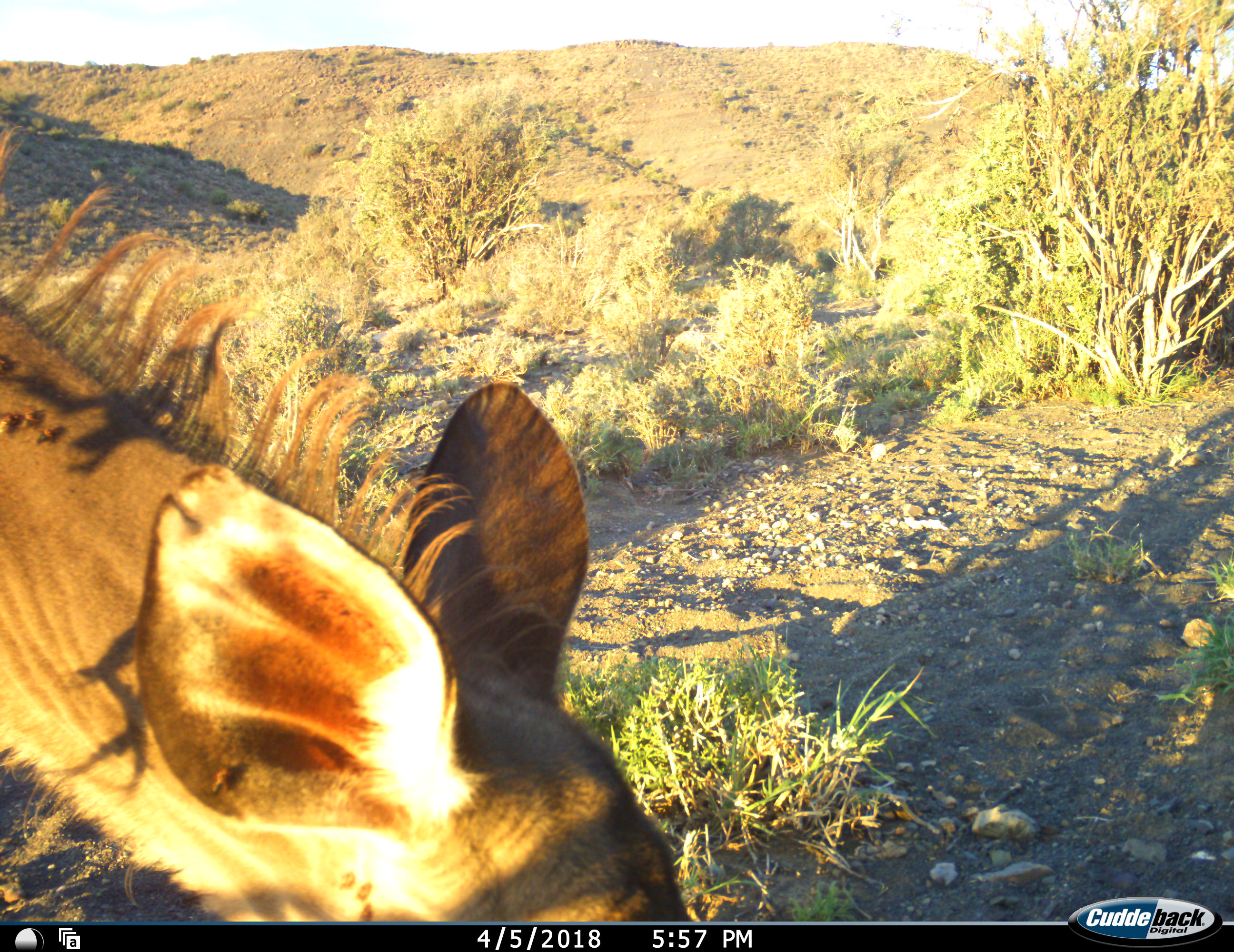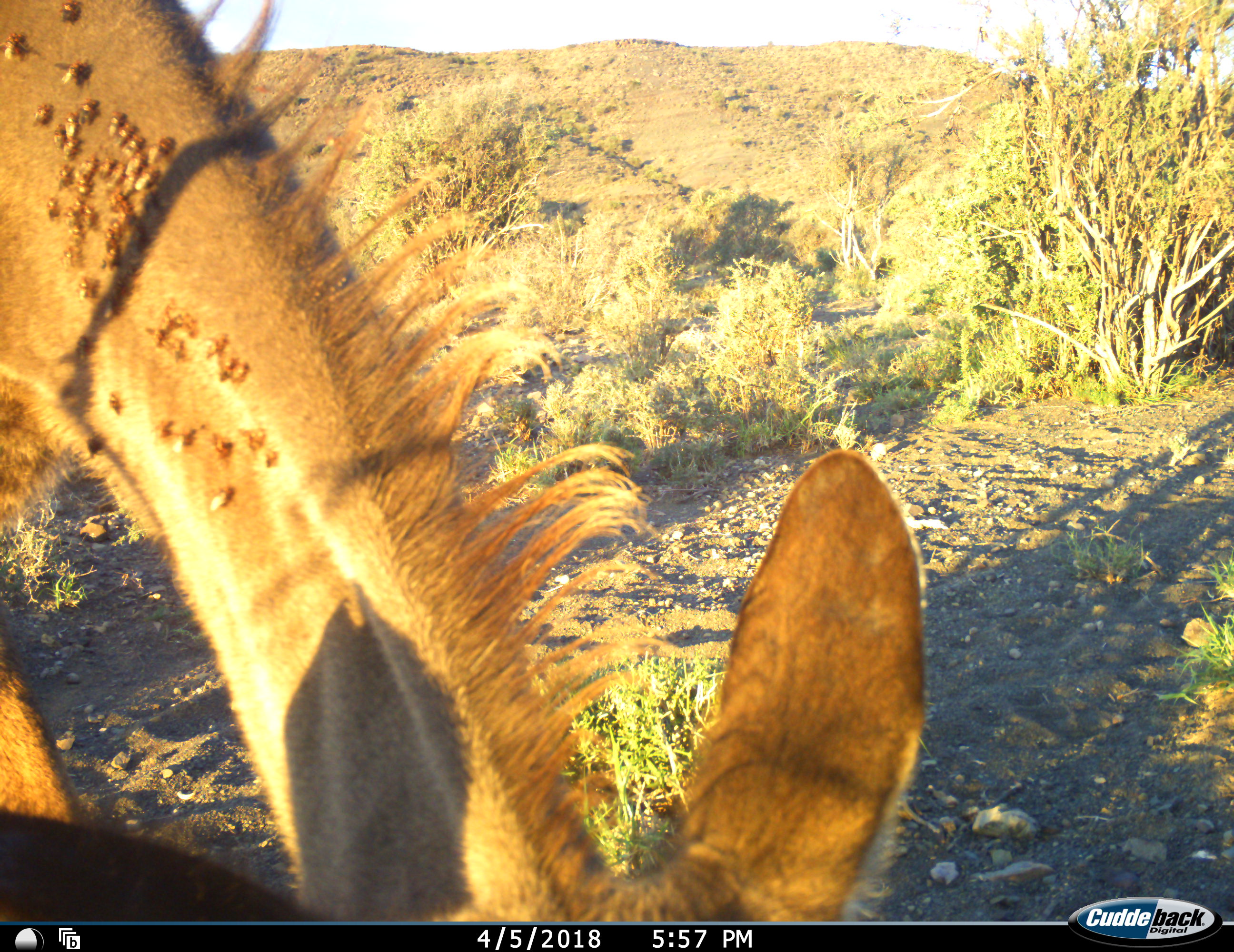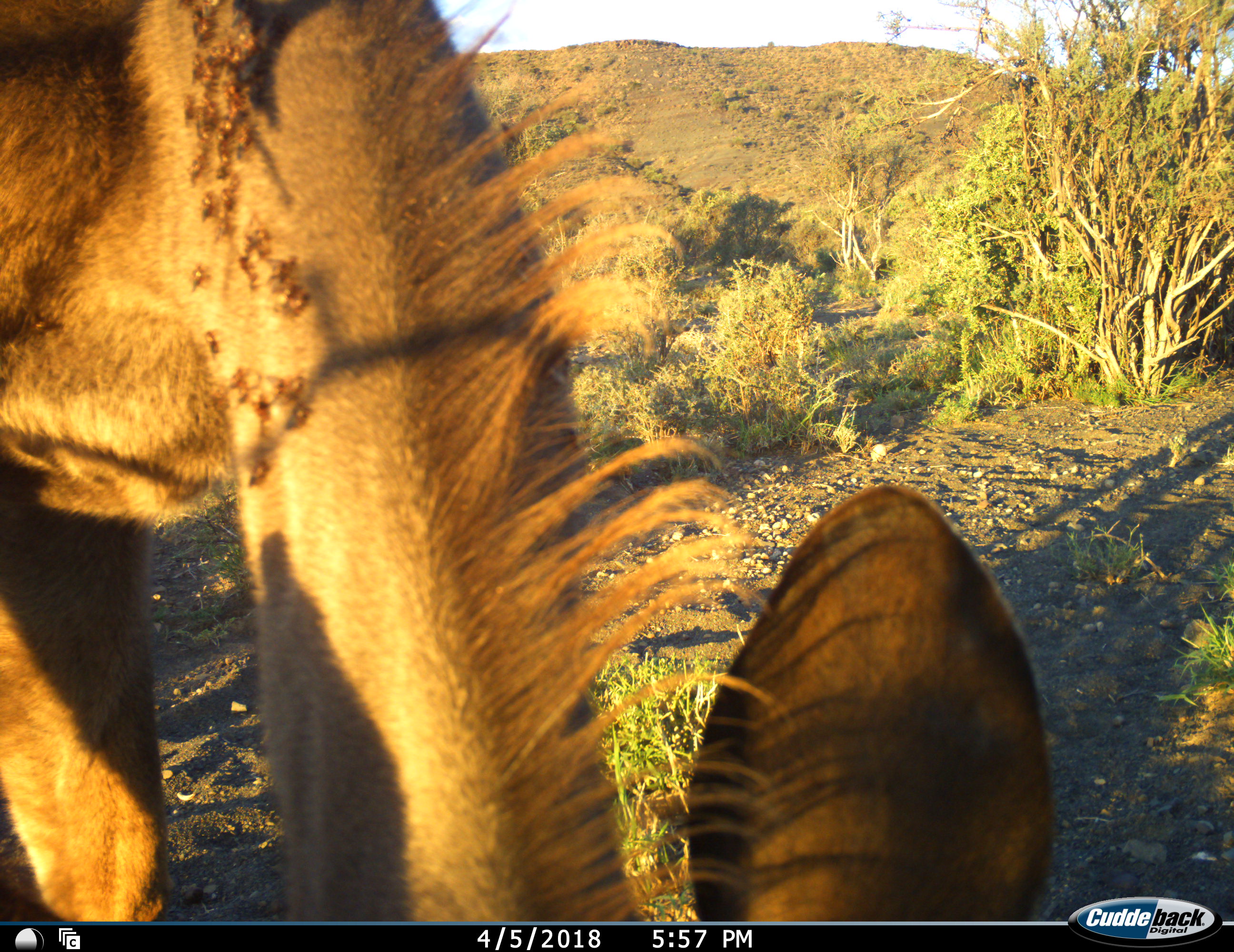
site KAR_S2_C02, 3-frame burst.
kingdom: Animalia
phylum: Chordata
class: Mammalia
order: Artiodactyla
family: Bovidae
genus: Tragelaphus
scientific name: Tragelaphus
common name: kudu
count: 1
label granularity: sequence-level